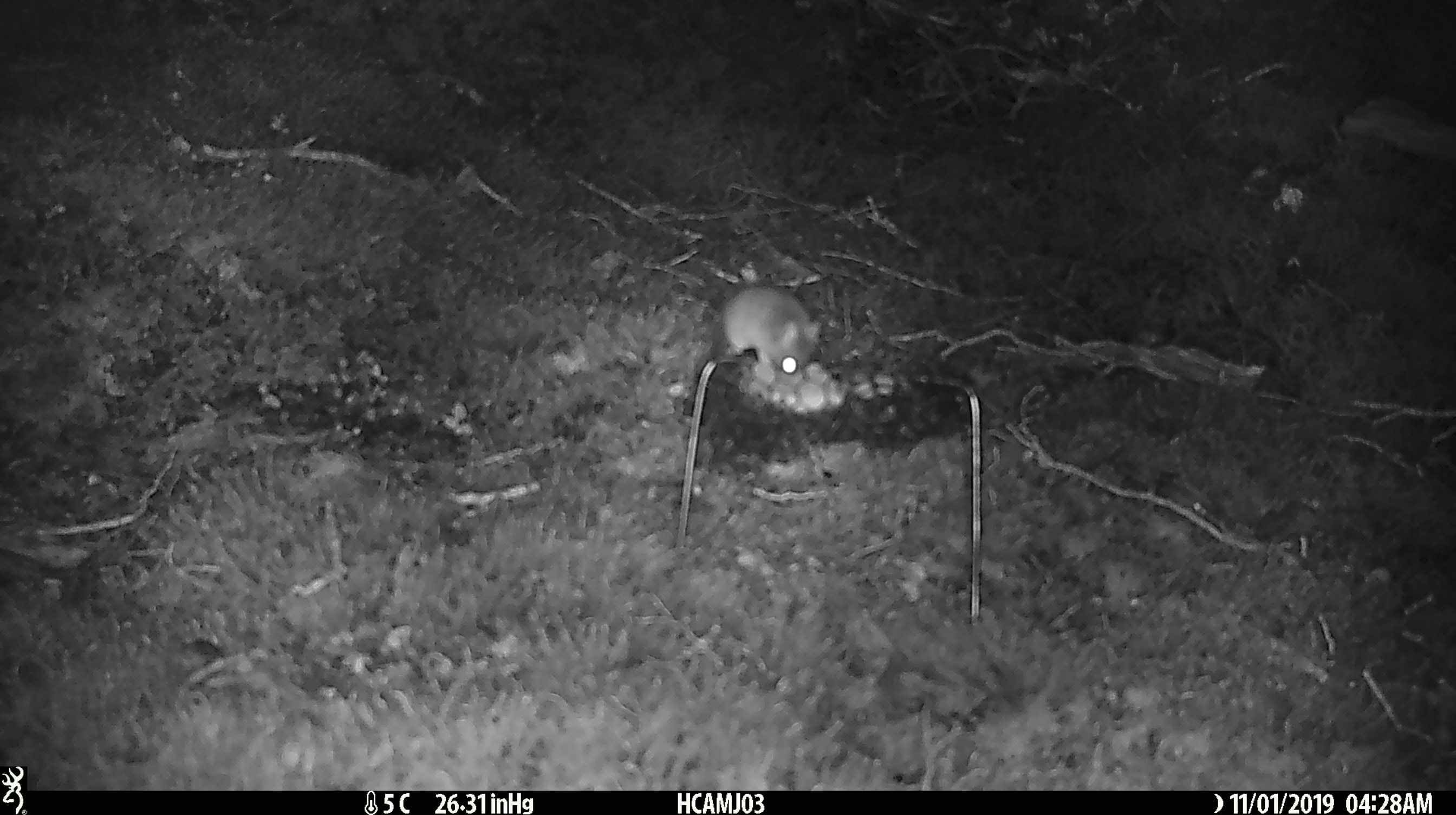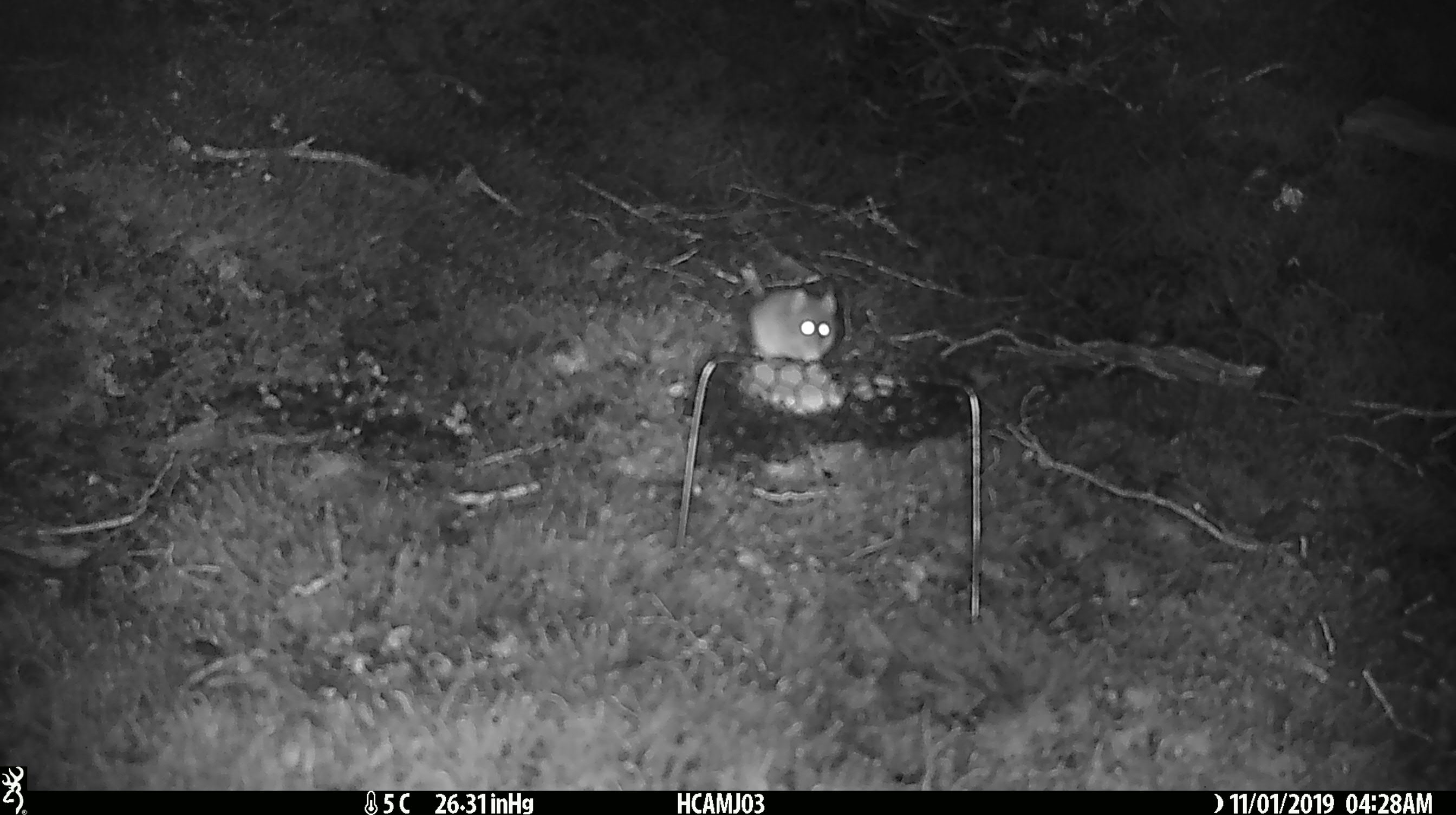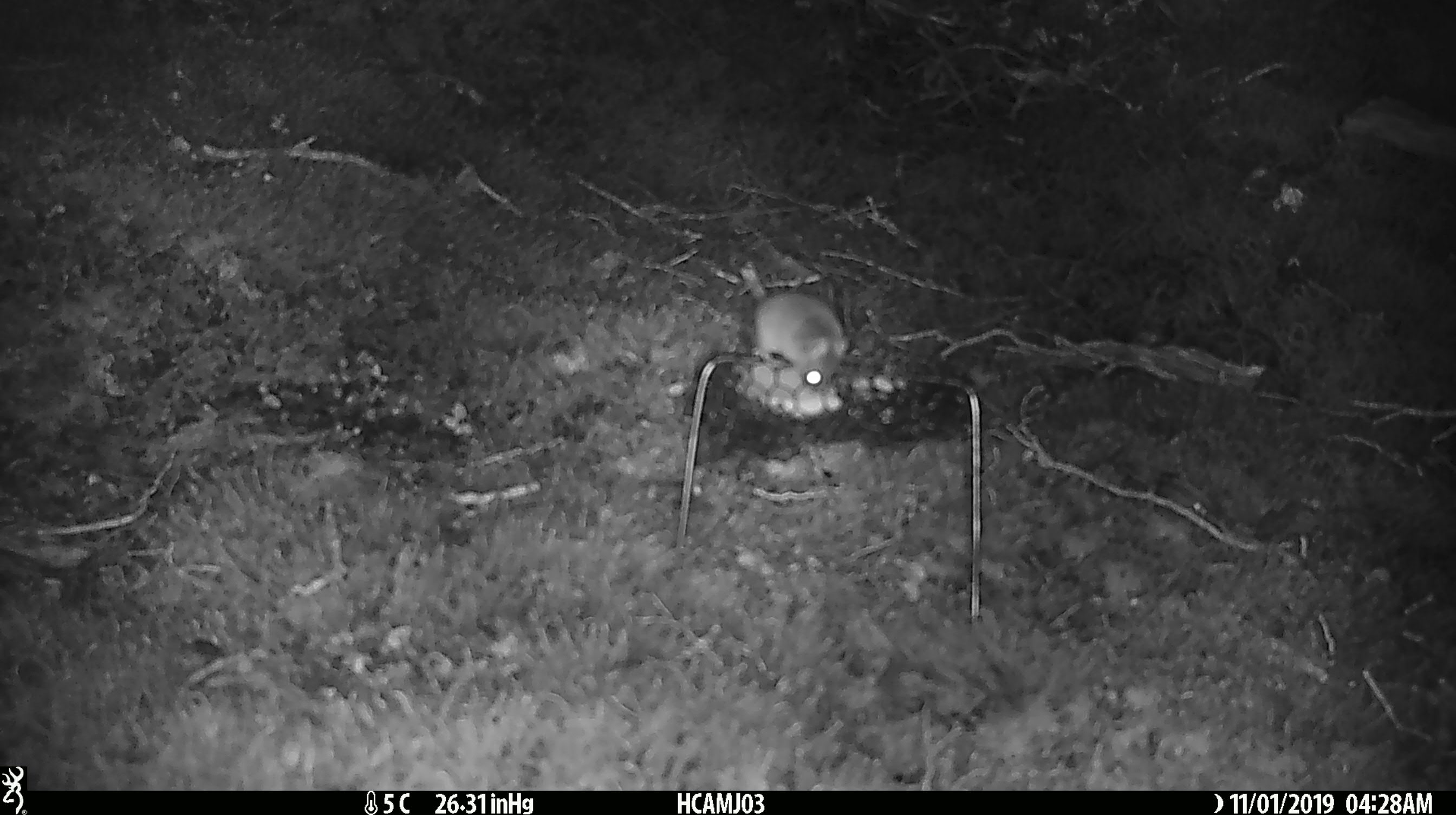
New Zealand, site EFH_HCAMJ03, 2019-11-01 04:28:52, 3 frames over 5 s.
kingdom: Animalia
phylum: Chordata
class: Mammalia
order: Rodentia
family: Muridae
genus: Mus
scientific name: Mus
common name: mouse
Mouse (Mus).